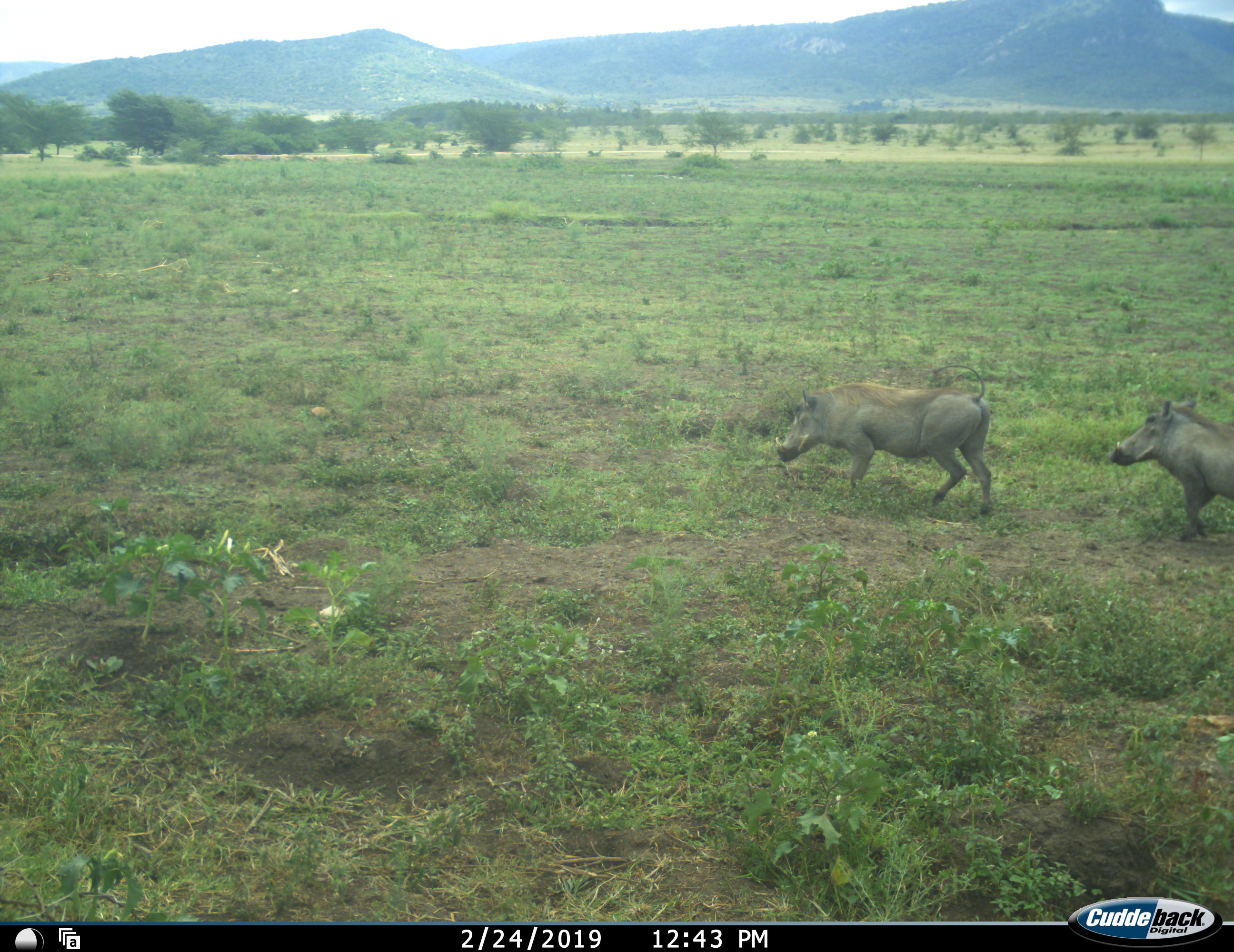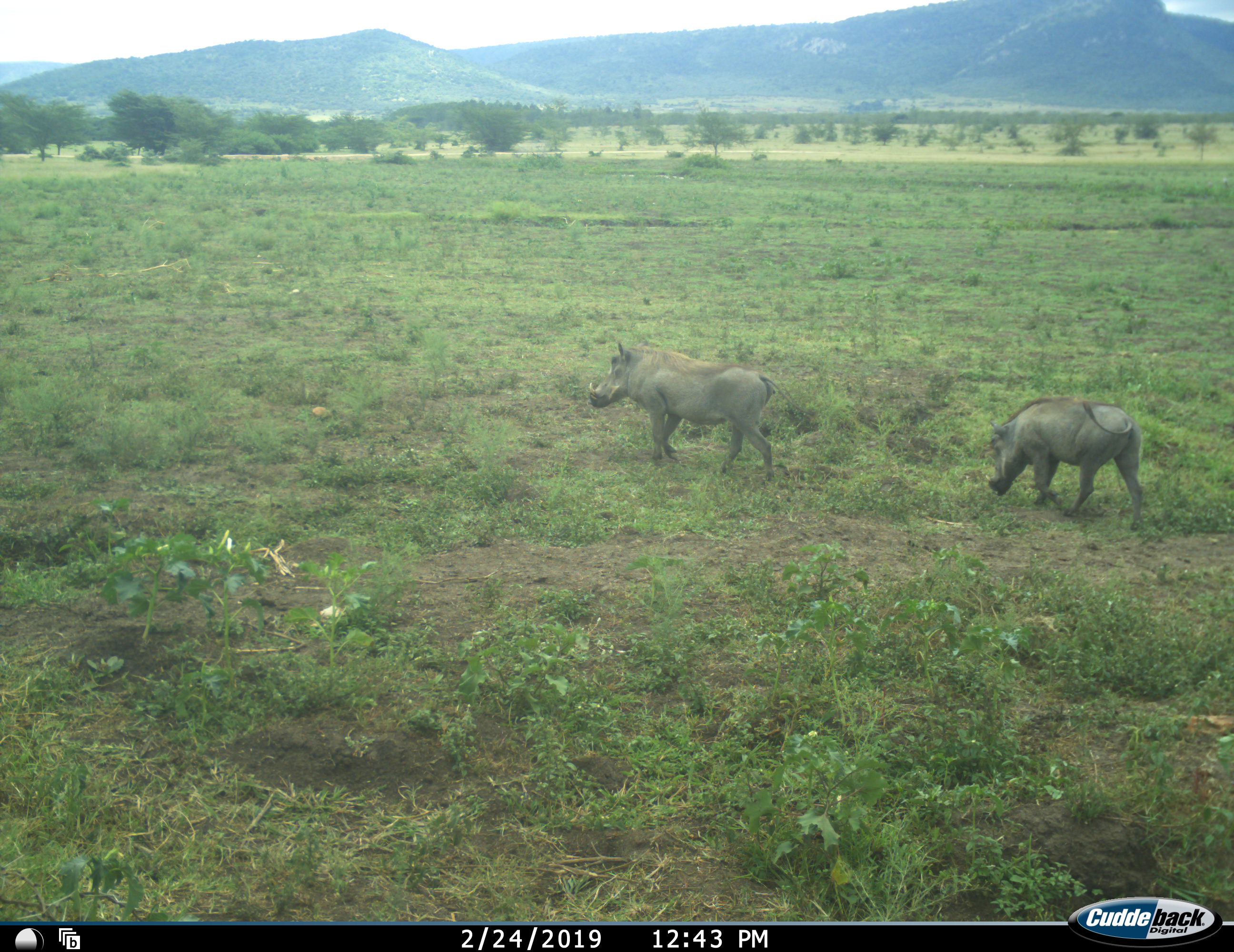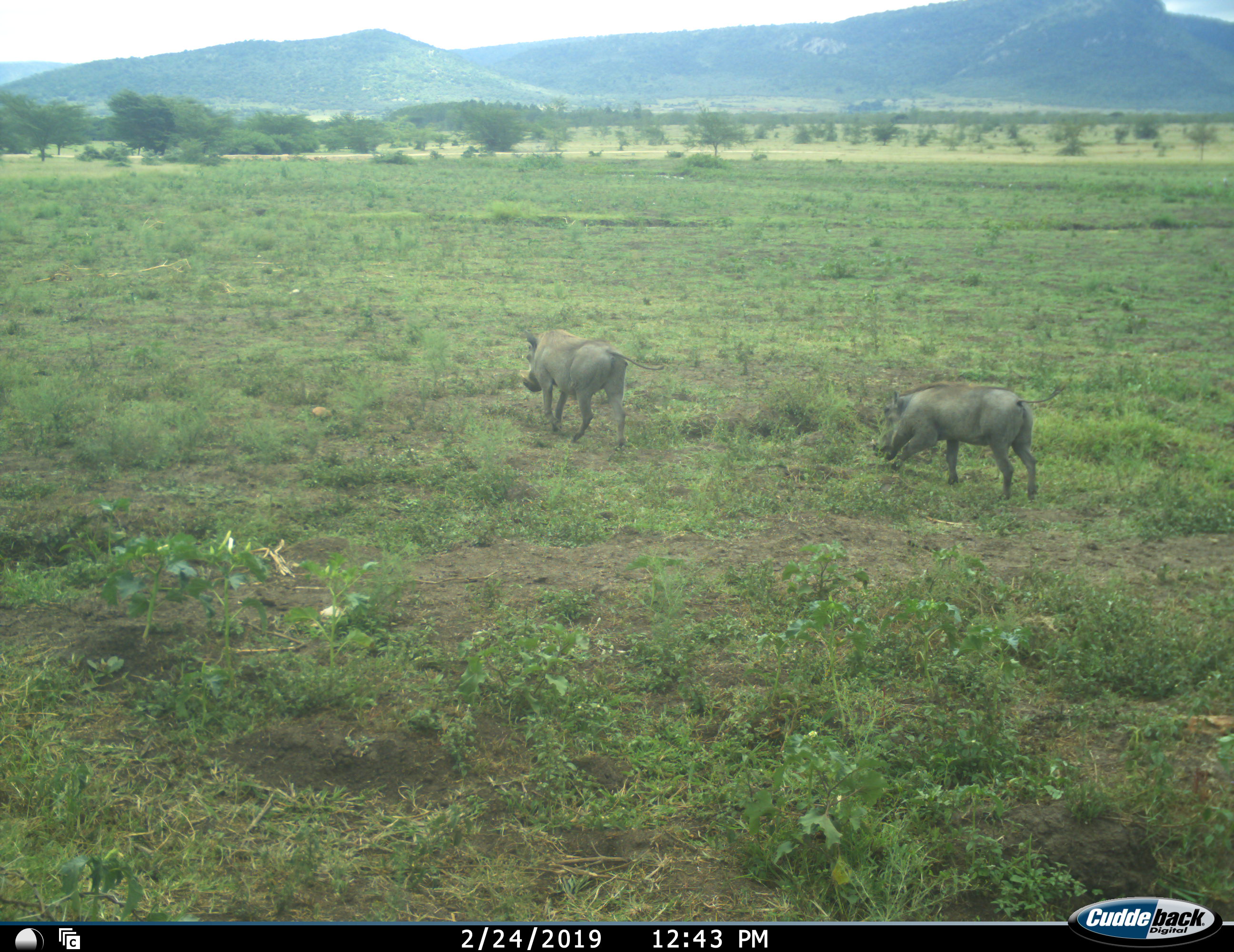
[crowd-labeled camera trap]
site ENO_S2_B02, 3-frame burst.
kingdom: Animalia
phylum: Chordata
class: Mammalia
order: Artiodactyla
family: Suidae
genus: Phacochoerus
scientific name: Phacochoerus africanus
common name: warthog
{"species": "warthog (Phacochoerus africanus)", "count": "2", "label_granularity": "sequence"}